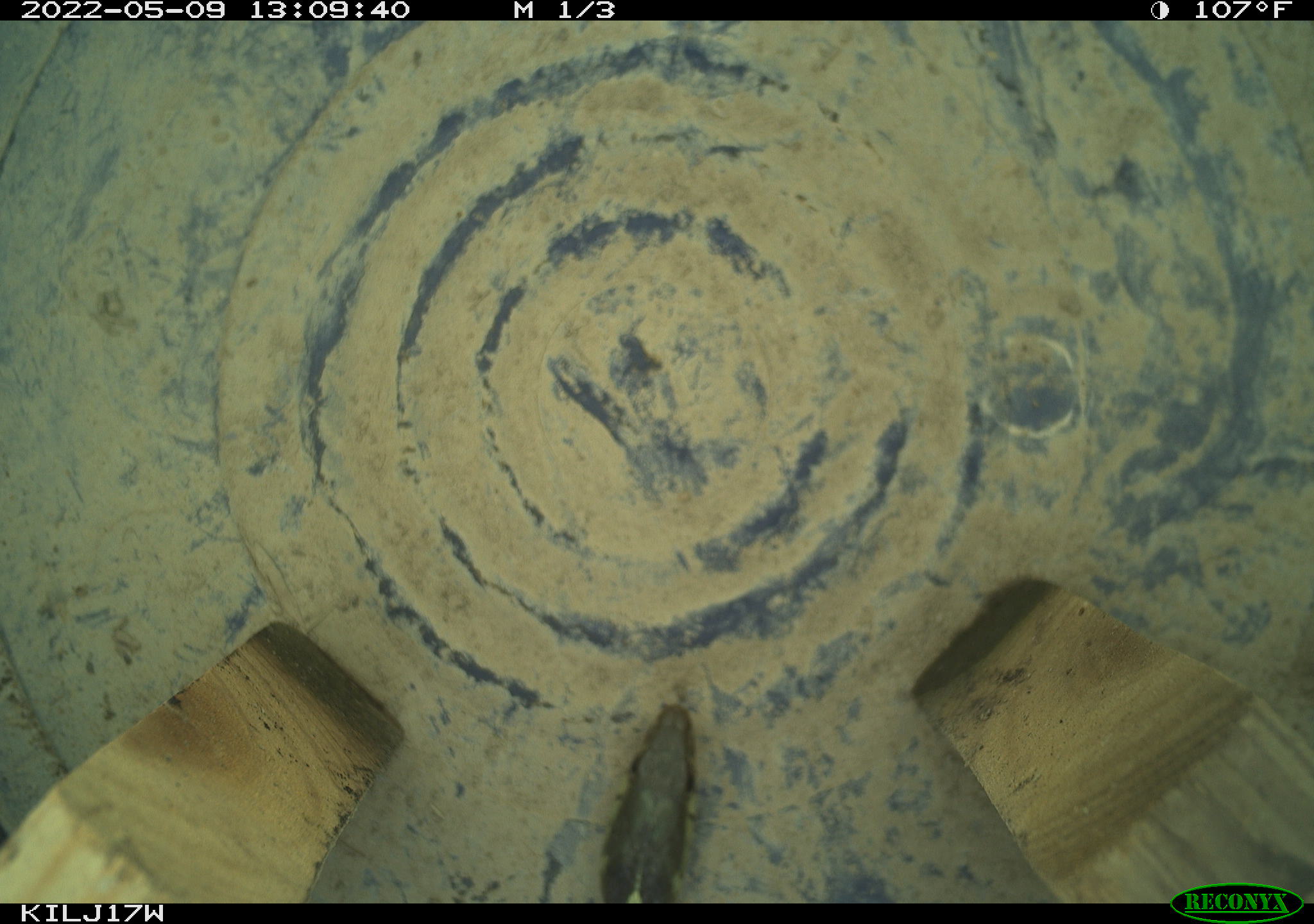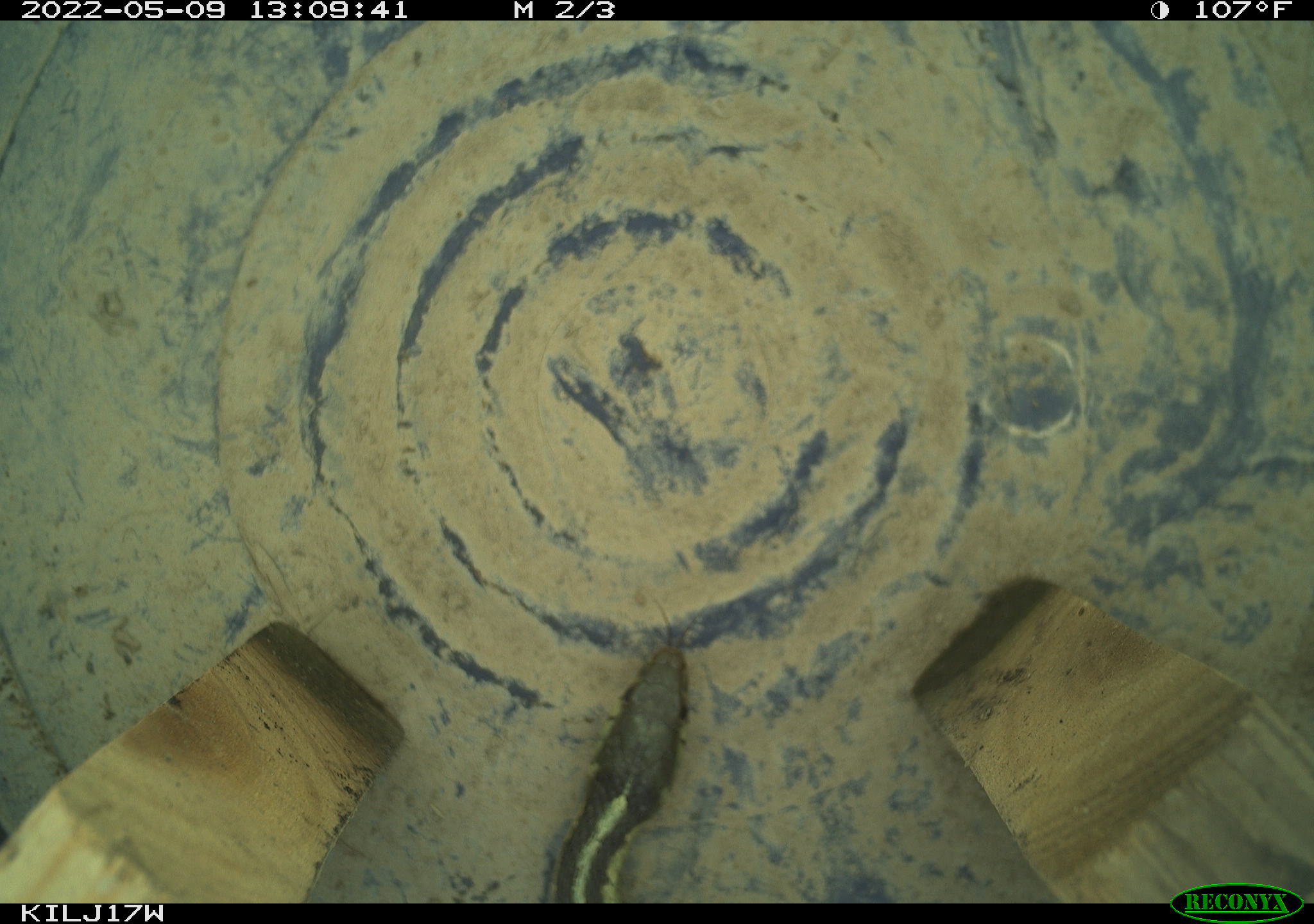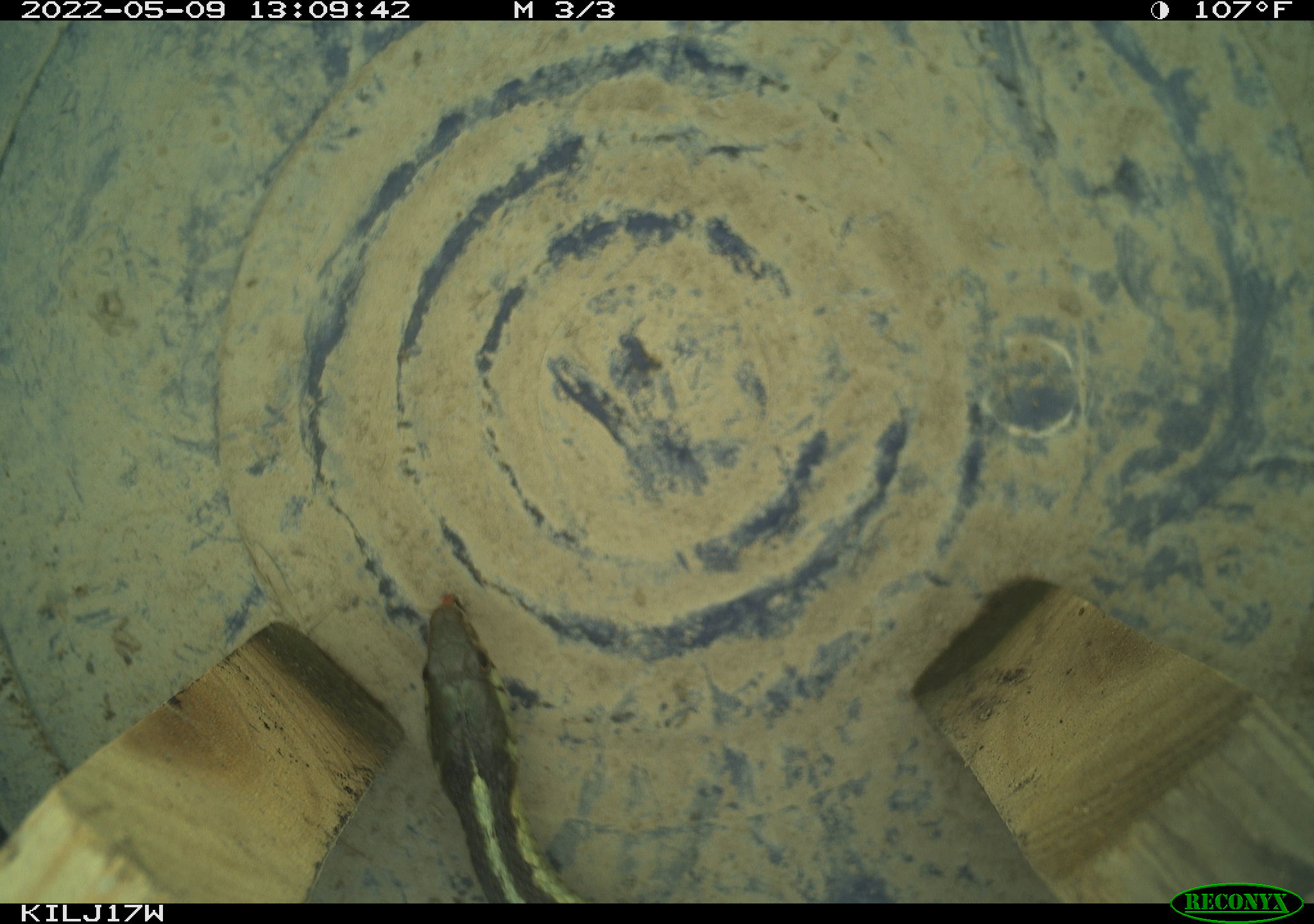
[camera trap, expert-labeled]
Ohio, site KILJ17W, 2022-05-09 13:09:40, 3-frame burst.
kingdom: Animalia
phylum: Chordata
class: Reptilia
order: Squamata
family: Colubridae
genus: Thamnophis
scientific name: Thamnophis sirtalis sirtalis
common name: eastern gartersnake